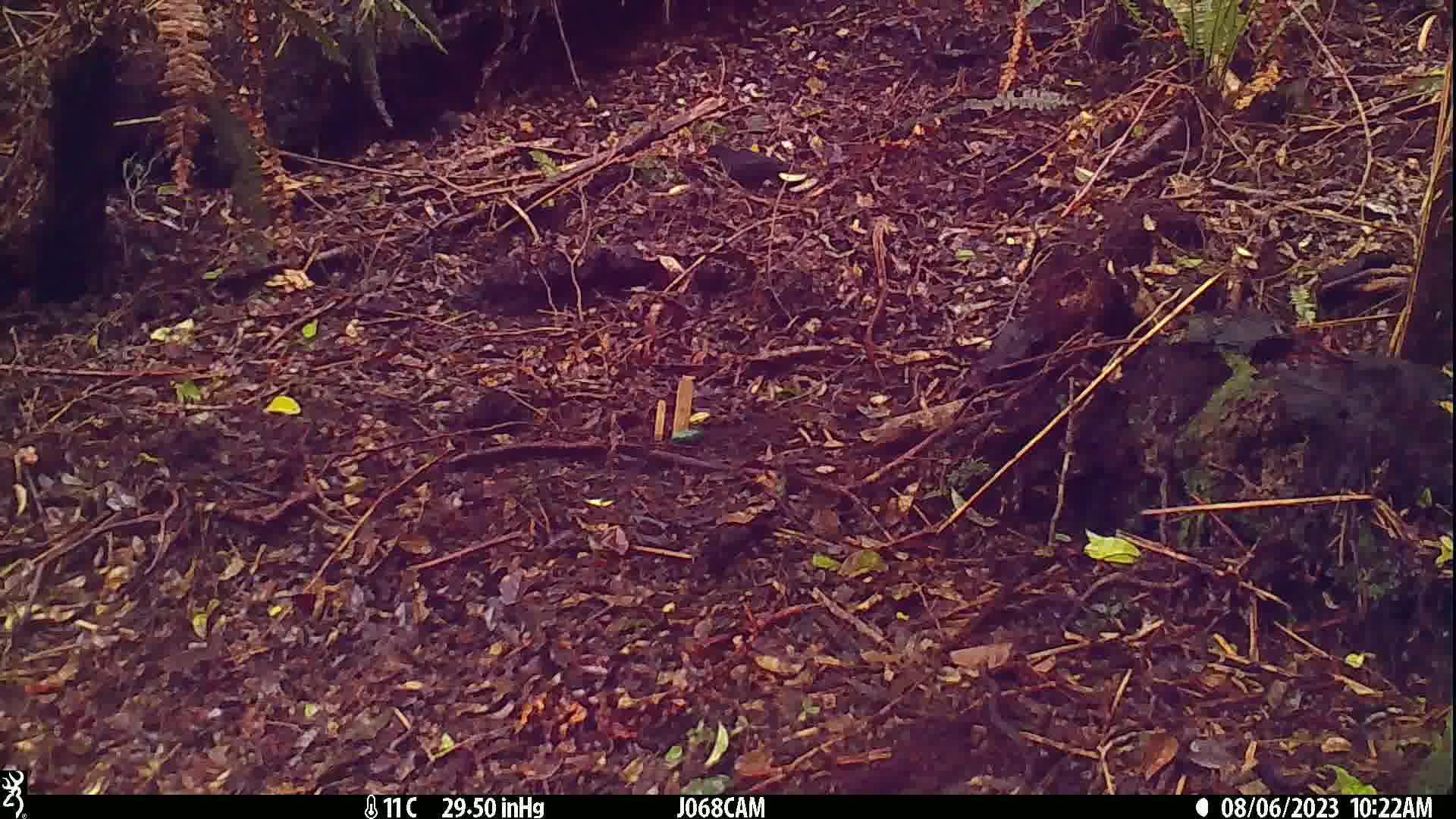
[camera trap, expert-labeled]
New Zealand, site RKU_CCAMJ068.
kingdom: Animalia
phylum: Chordata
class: Aves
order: Passeriformes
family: Turdidae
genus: Turdus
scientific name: Turdus merula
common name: eurasian blackbird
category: blackbird